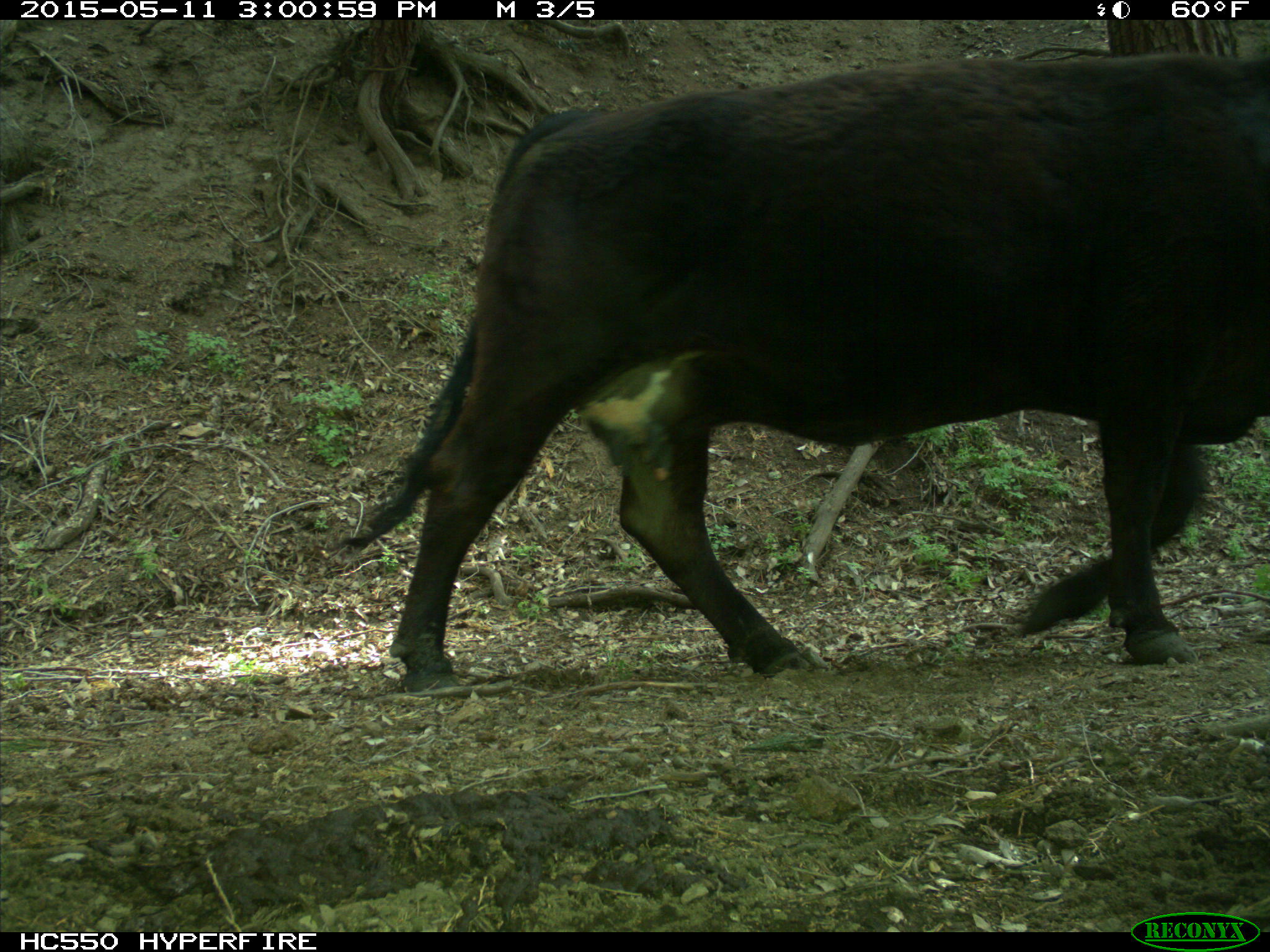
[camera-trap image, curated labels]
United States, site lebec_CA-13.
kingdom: Animalia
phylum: Chordata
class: Mammalia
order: Artiodactyla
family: Bovidae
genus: Bos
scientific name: Bos taurus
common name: domestic cow